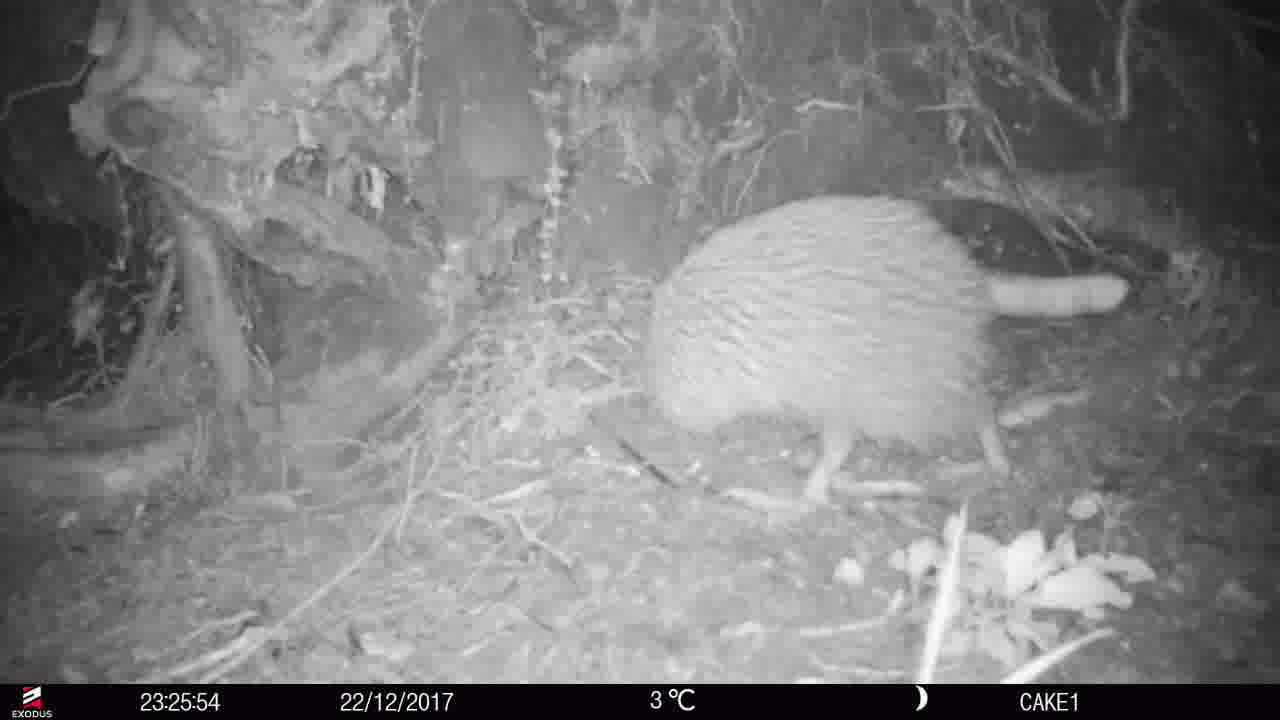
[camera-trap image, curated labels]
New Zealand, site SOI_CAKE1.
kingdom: Animalia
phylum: Chordata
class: Aves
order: Apterygiformes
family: Apterygidae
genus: Apteryx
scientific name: Apteryx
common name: kiwi